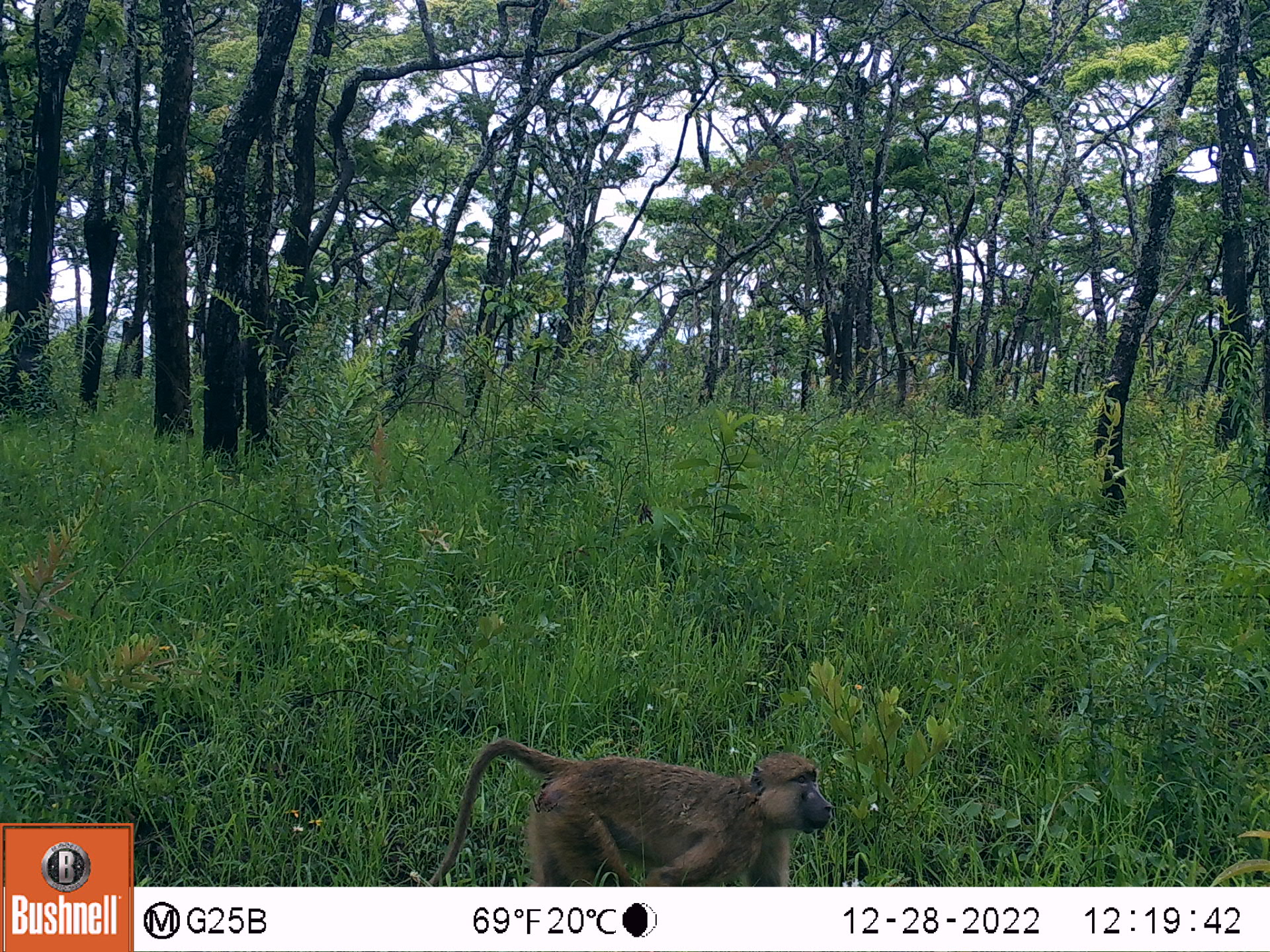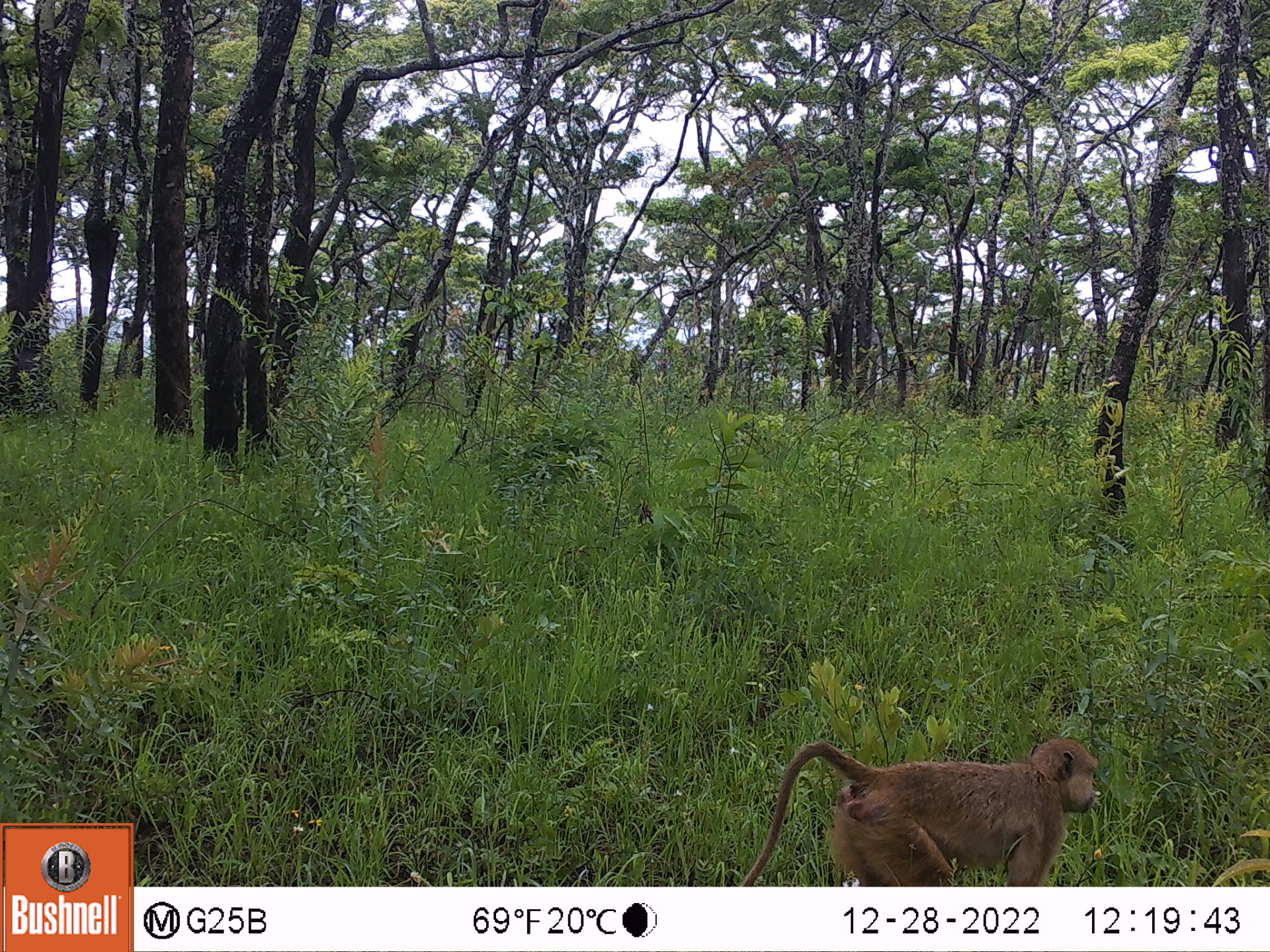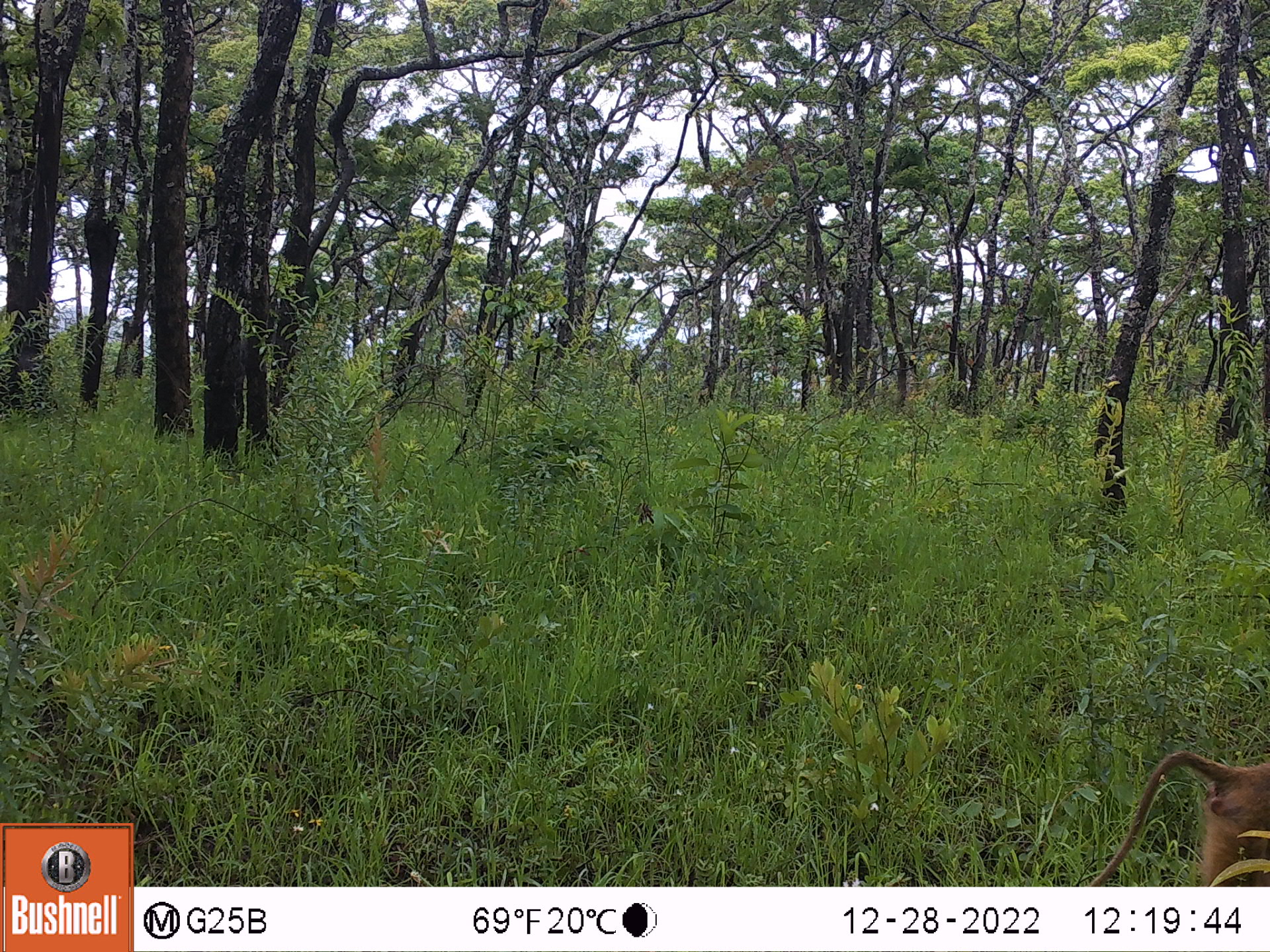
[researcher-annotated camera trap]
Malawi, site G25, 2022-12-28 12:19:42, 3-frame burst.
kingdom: Animalia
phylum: Chordata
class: Mammalia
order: Primates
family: Cercopithecidae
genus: Papio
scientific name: Papio cynocephalus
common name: yellow baboon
Yellow baboon (Papio cynocephalus), count 1.